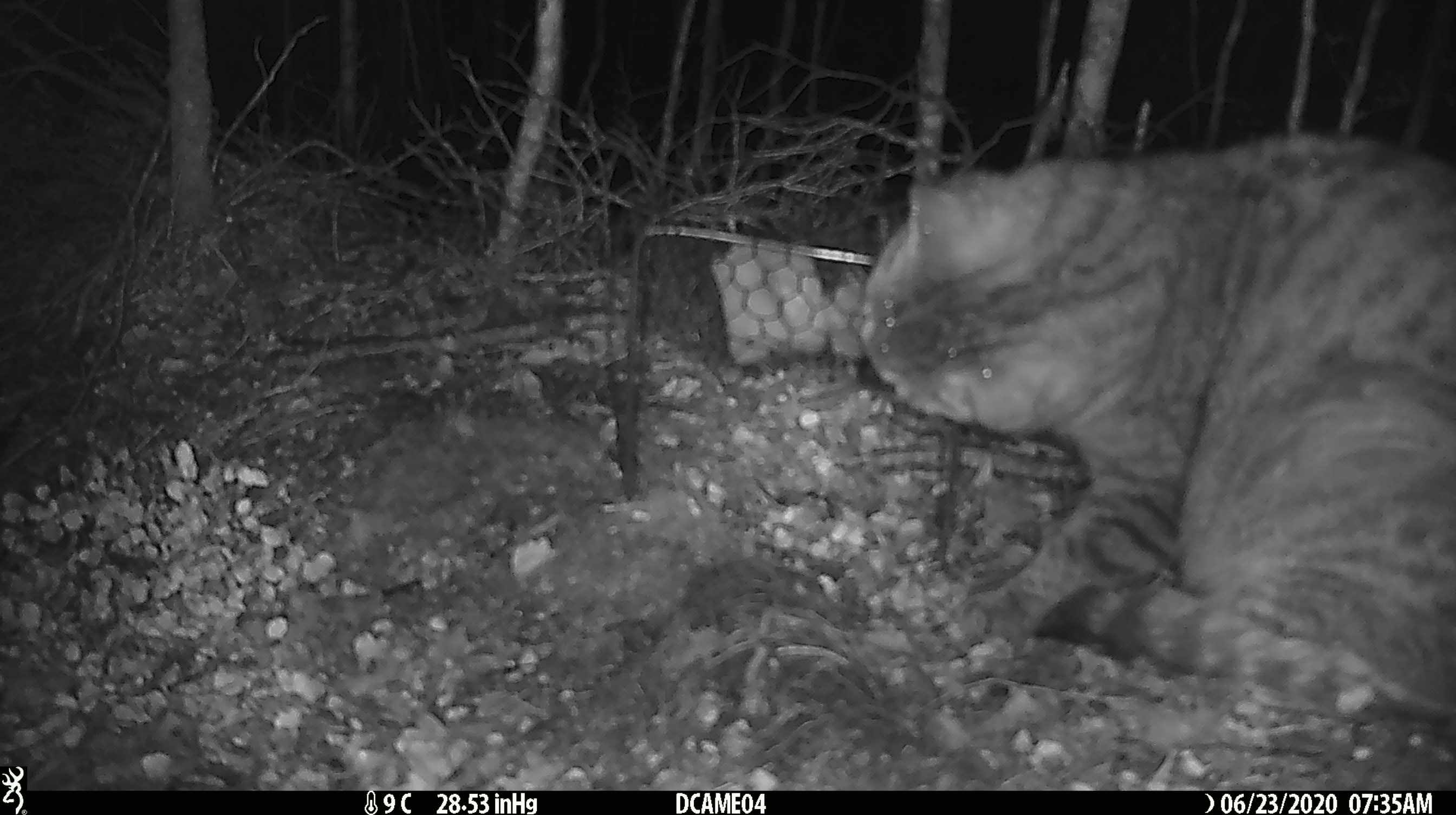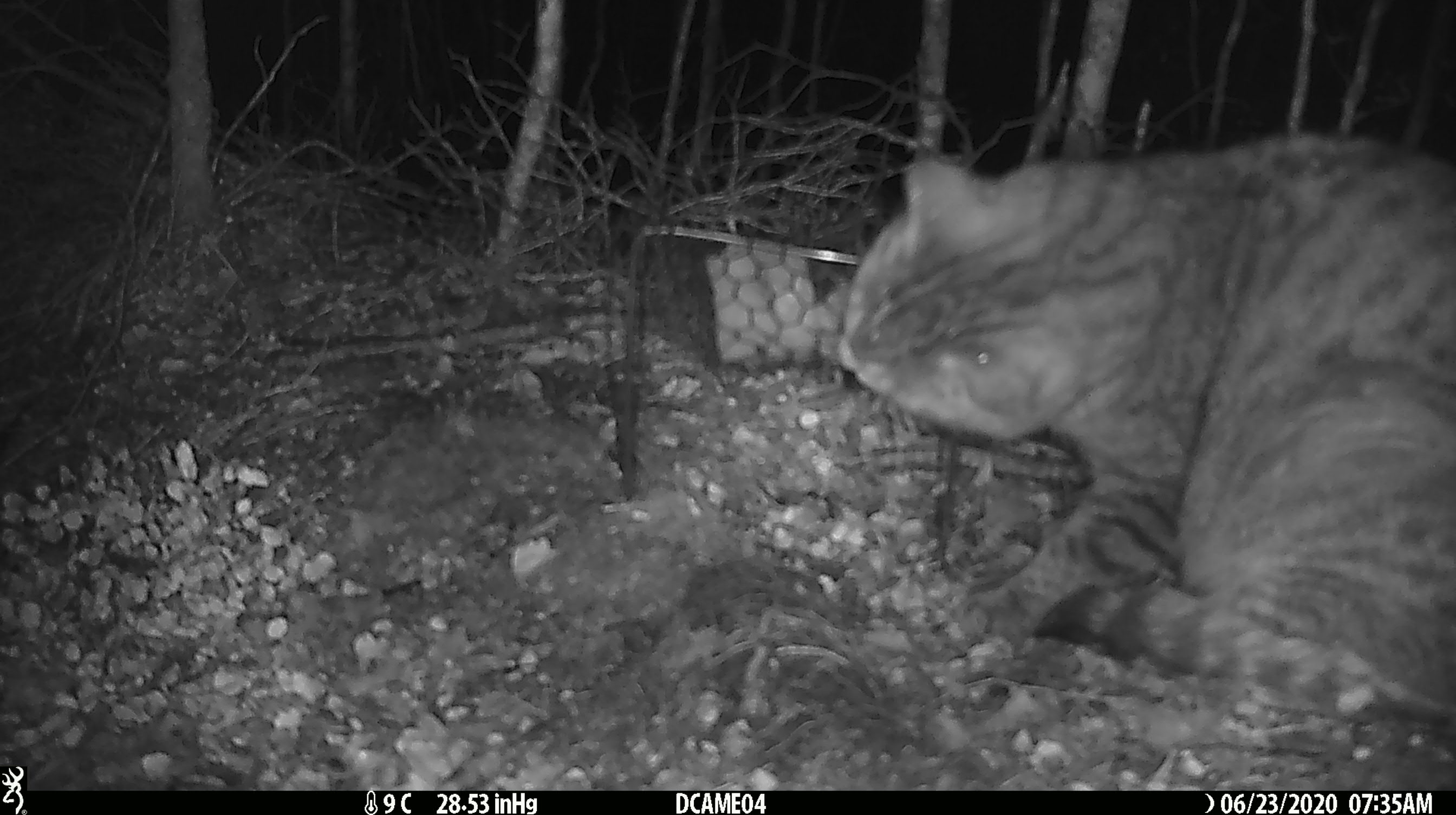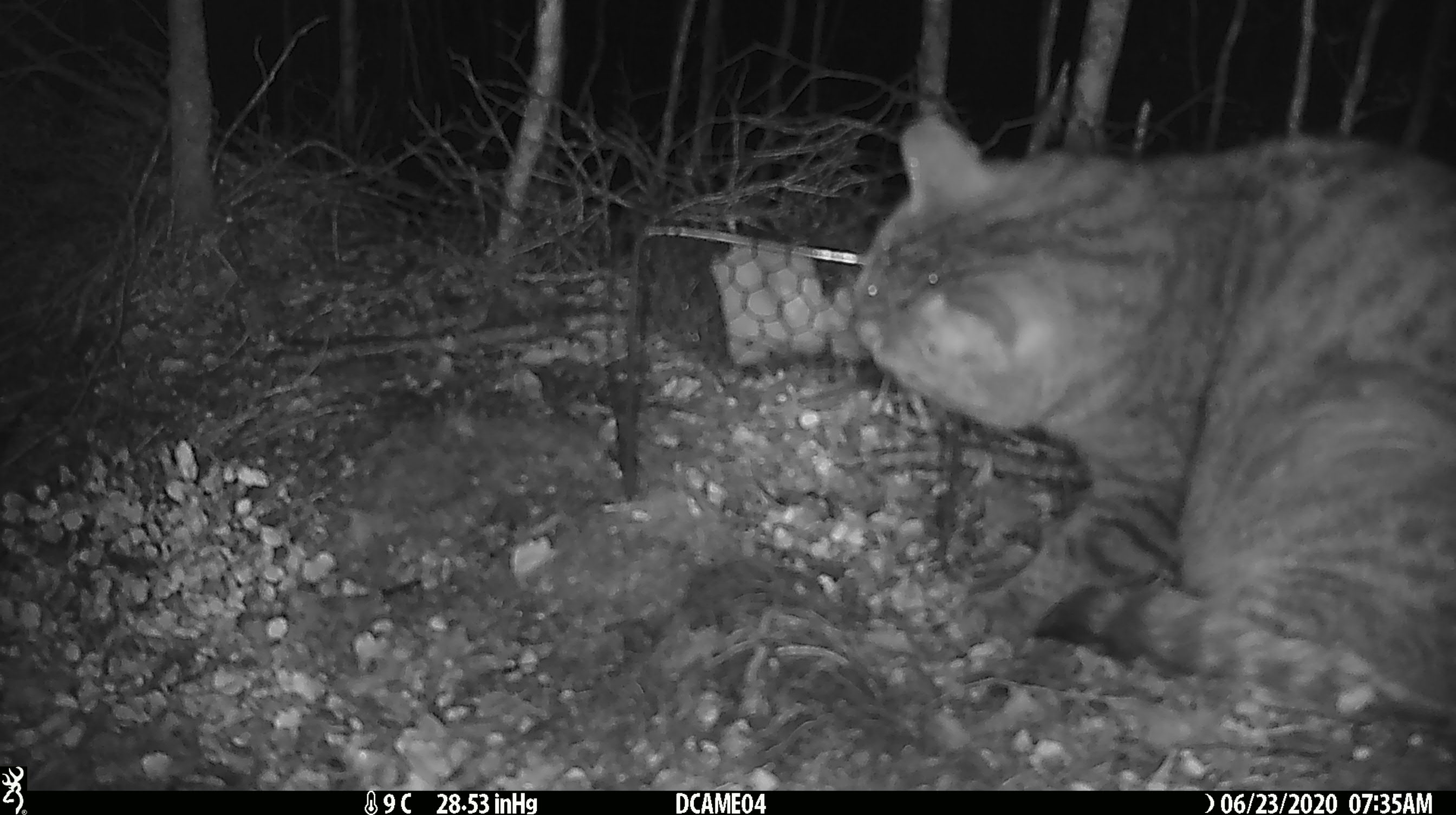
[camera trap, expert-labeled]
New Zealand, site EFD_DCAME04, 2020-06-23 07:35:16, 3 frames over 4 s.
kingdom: Animalia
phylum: Chordata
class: Mammalia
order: Carnivora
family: Felidae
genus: Felis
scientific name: Felis catus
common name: domestic cat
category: cat